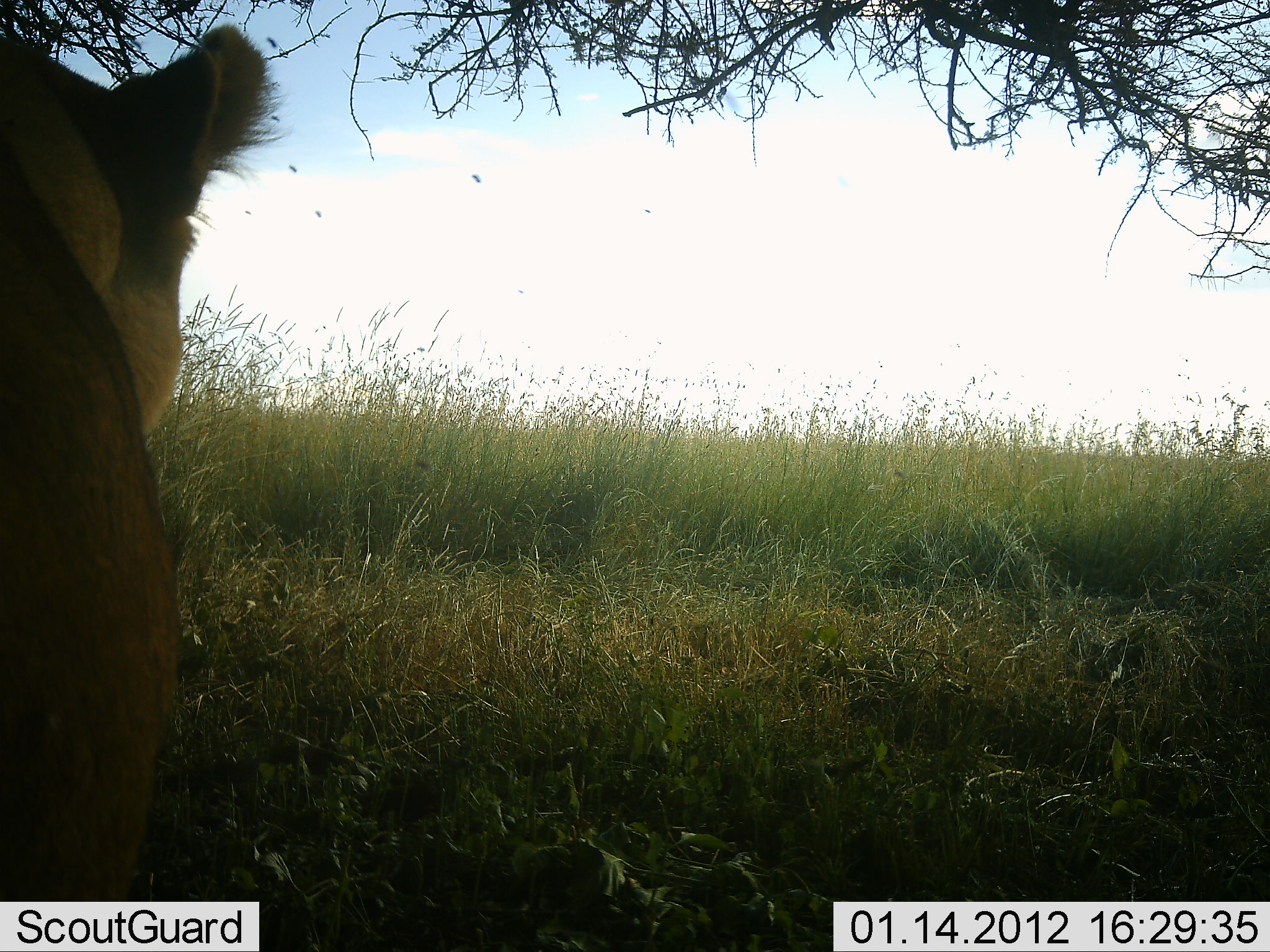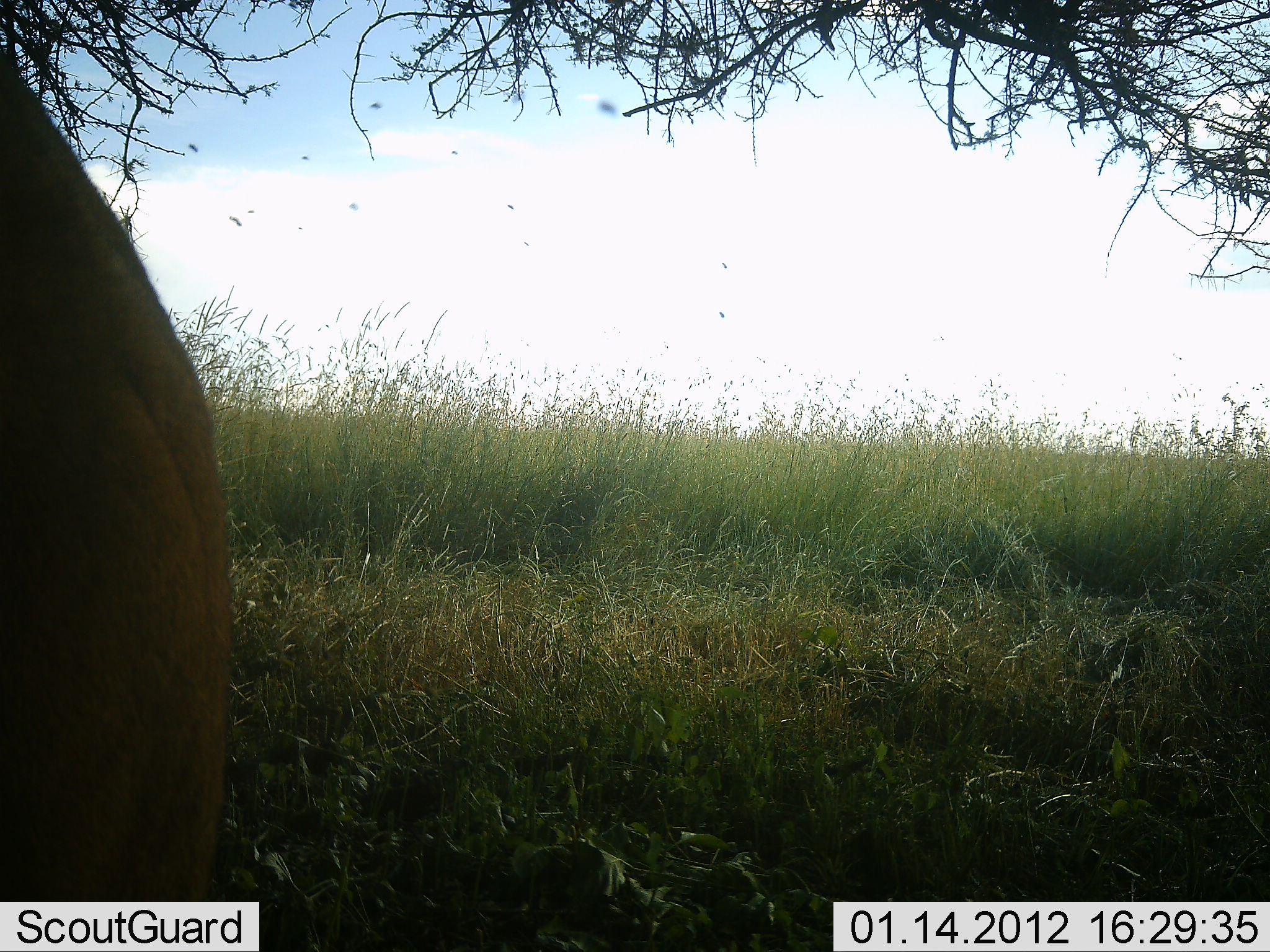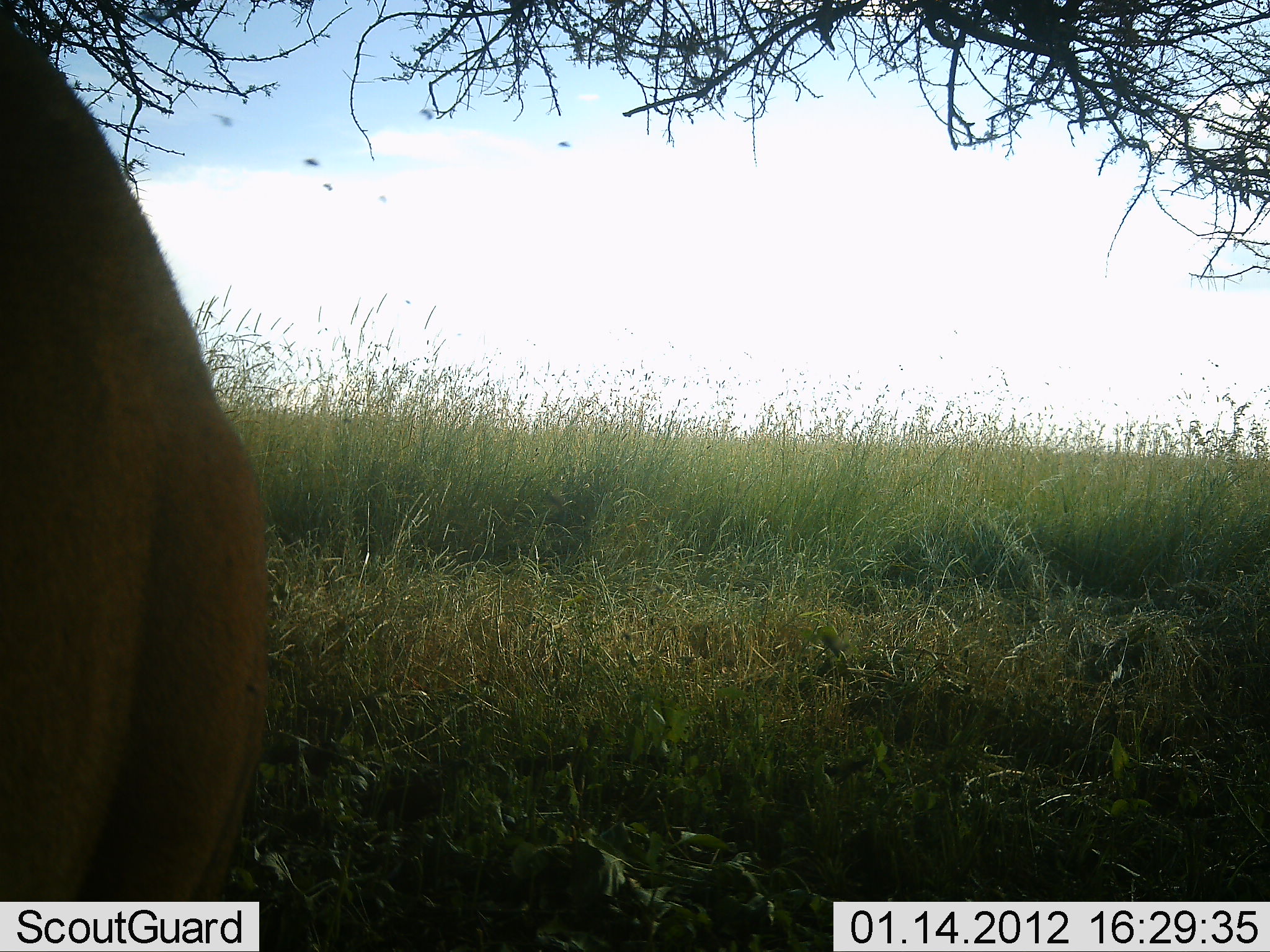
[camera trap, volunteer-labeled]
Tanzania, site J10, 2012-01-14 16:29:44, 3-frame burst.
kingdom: Animalia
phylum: Chordata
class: Mammalia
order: Carnivora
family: Felidae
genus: Panthera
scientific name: Panthera leo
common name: lion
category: lionfemale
Lionfemale (lion) (Panthera leo), count 1. Behavior (volunteer vote fractions): standing 60%, resting 16%, moving 24%, interacting 4%. Young present (vote fraction): 0%. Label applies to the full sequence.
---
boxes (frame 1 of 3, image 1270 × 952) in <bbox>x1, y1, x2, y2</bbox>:
animal: <bbox>0, 18, 293, 898</bbox>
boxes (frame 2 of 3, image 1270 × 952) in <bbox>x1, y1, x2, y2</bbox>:
animal: <bbox>0, 46, 236, 899</bbox>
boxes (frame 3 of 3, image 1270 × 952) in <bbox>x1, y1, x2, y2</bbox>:
animal: <bbox>0, 10, 281, 898</bbox>